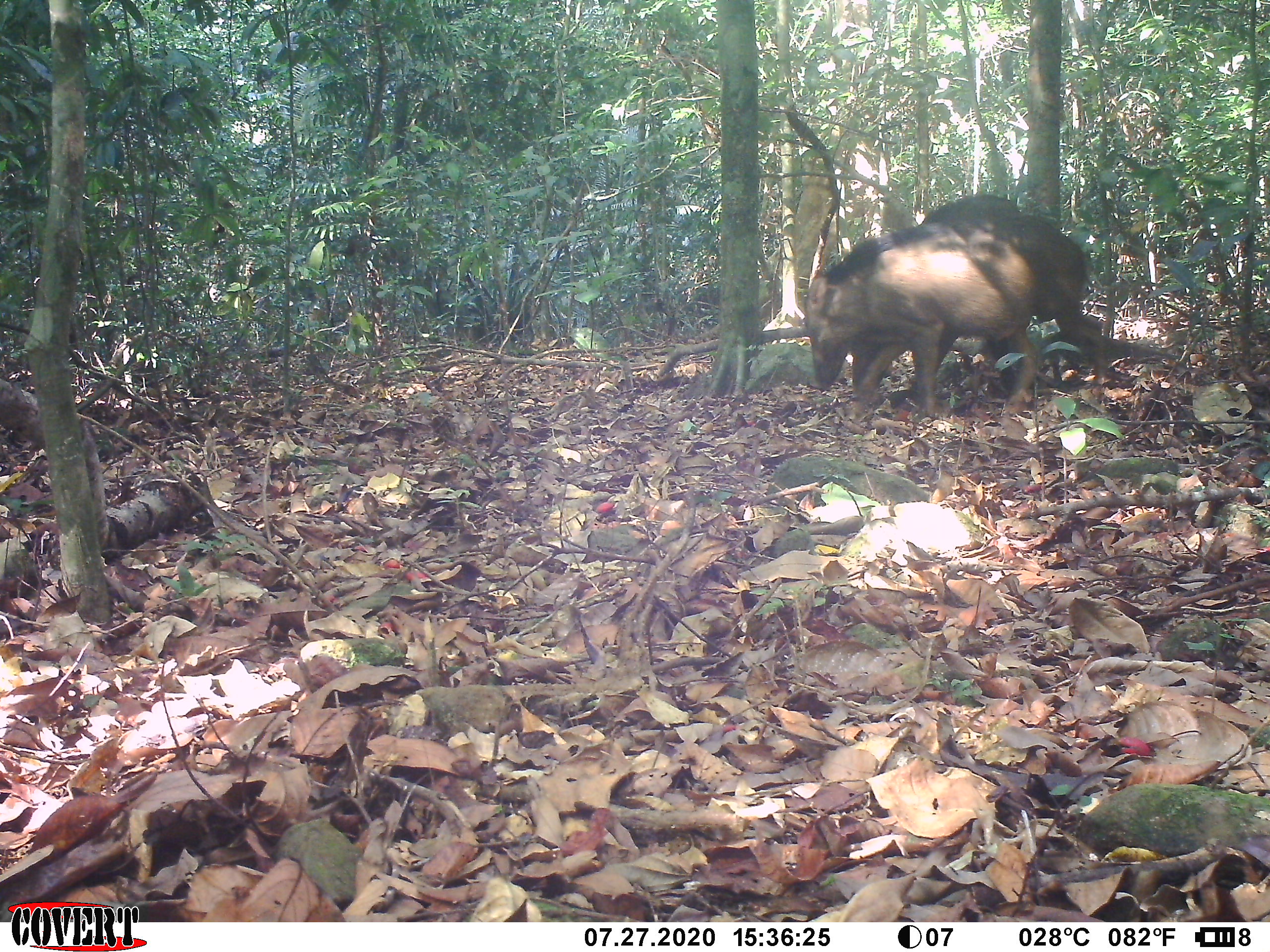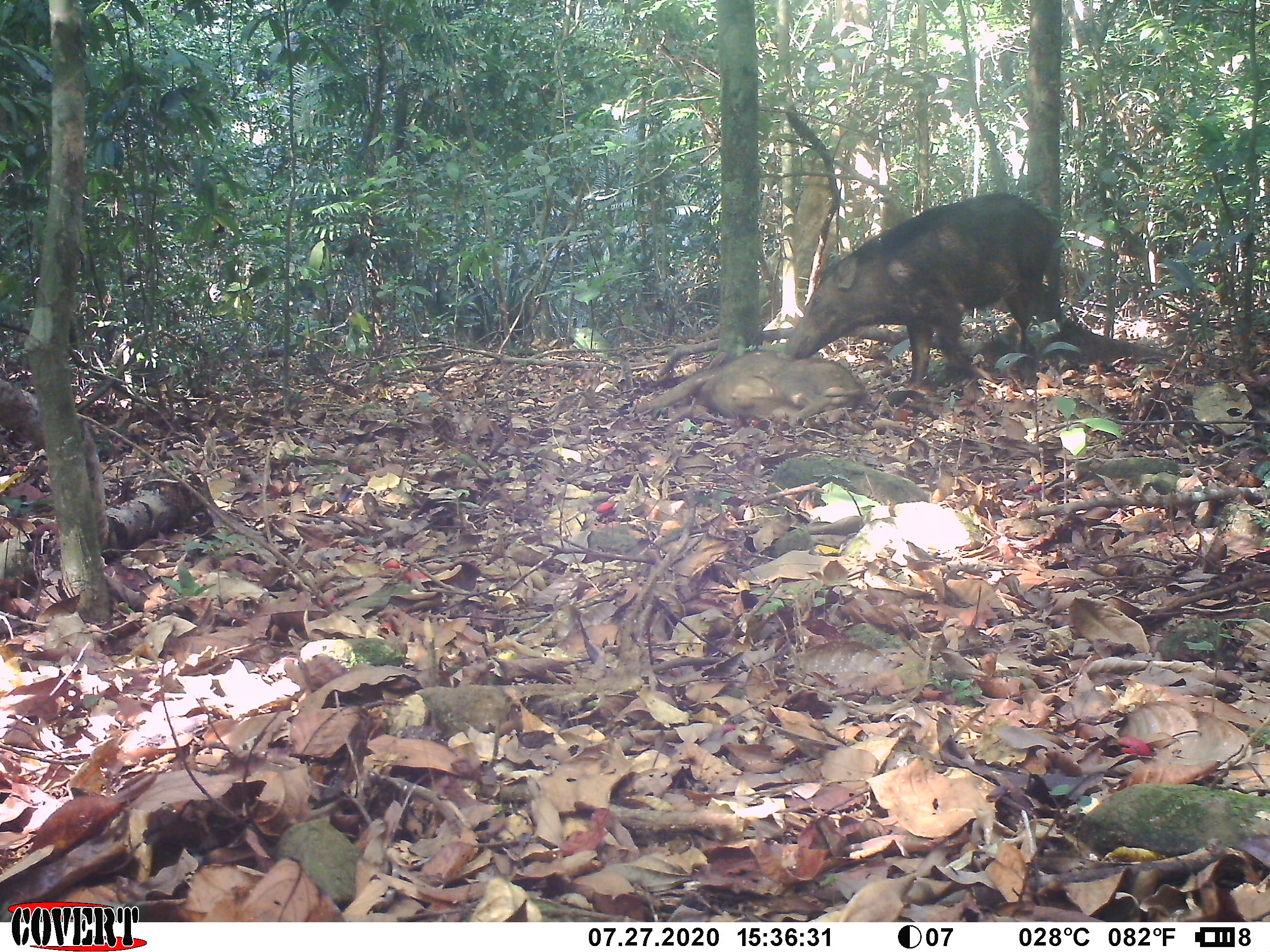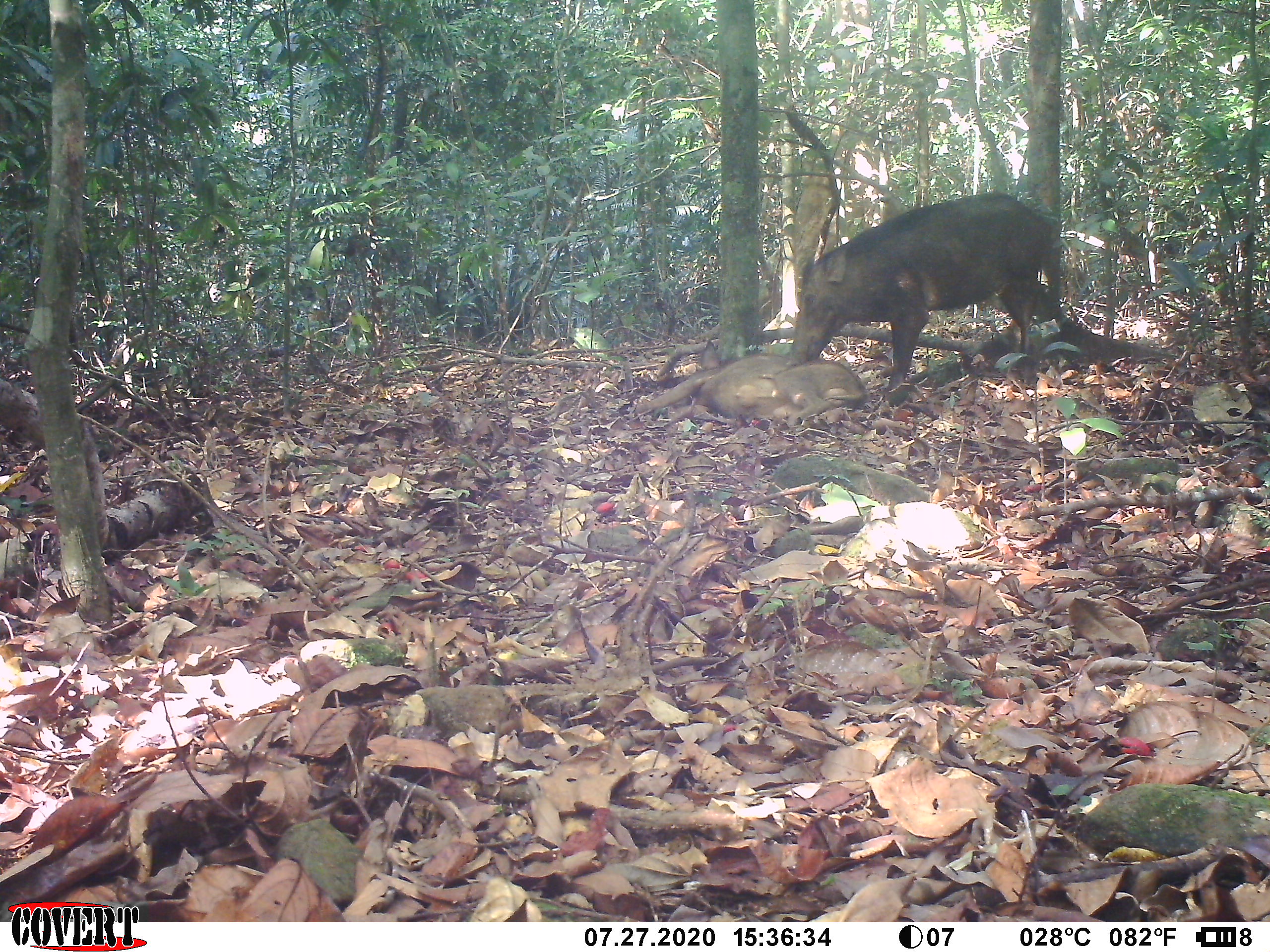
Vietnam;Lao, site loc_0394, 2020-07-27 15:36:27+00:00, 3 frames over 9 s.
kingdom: Animalia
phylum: Chordata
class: Mammalia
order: Artiodactyla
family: Suidae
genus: Sus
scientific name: Sus scrofa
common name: eurasian wild pig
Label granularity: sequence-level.